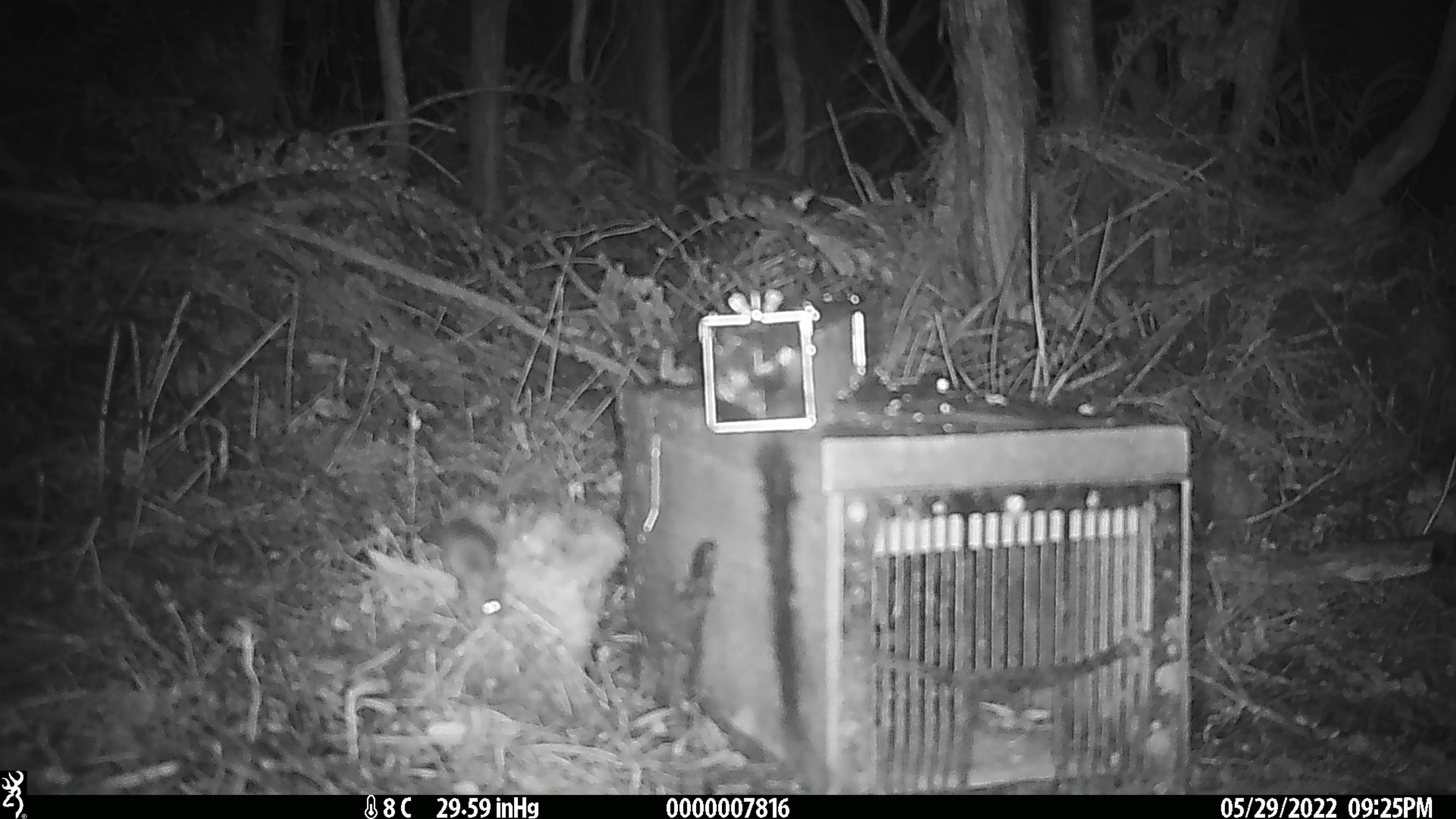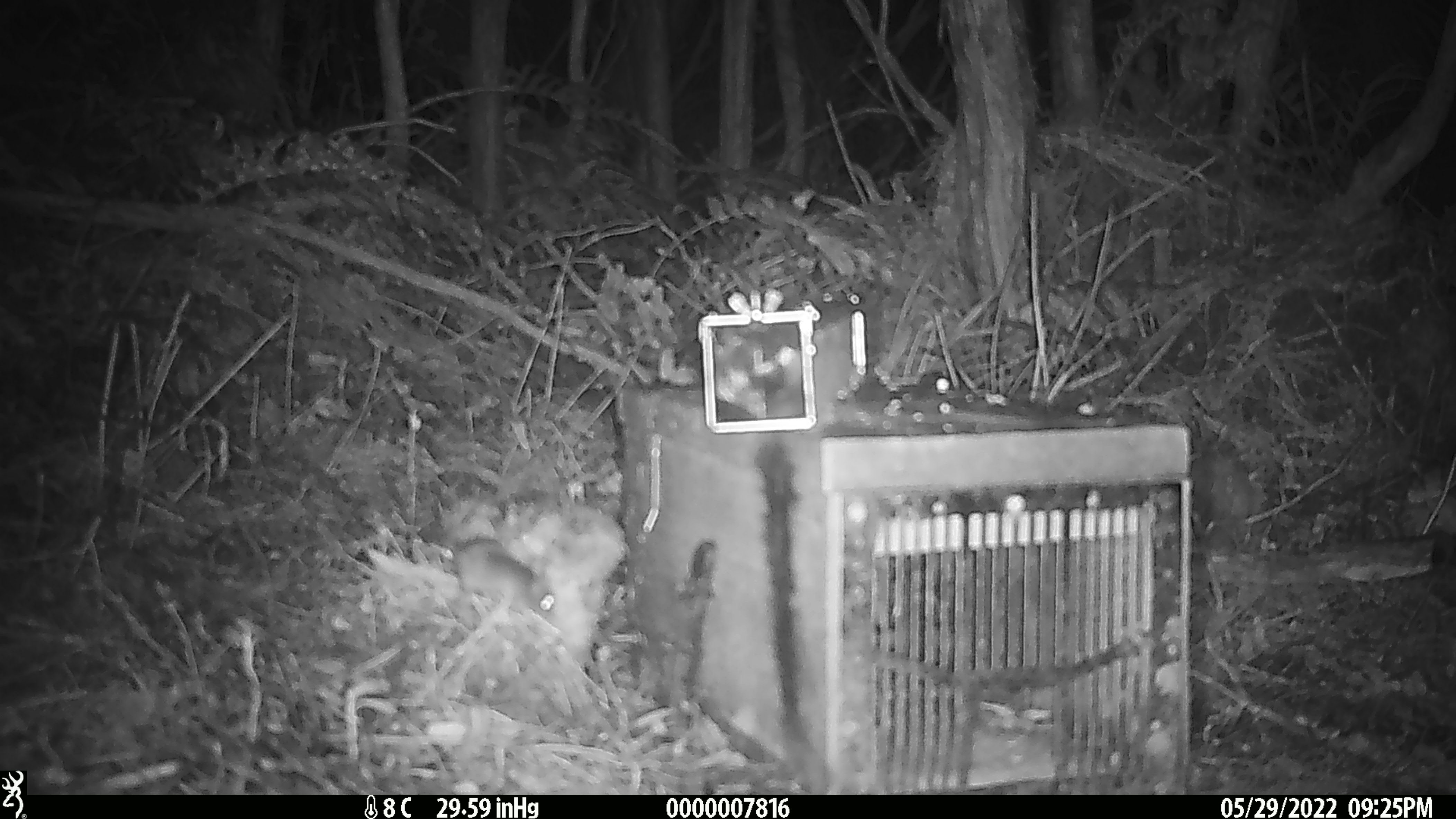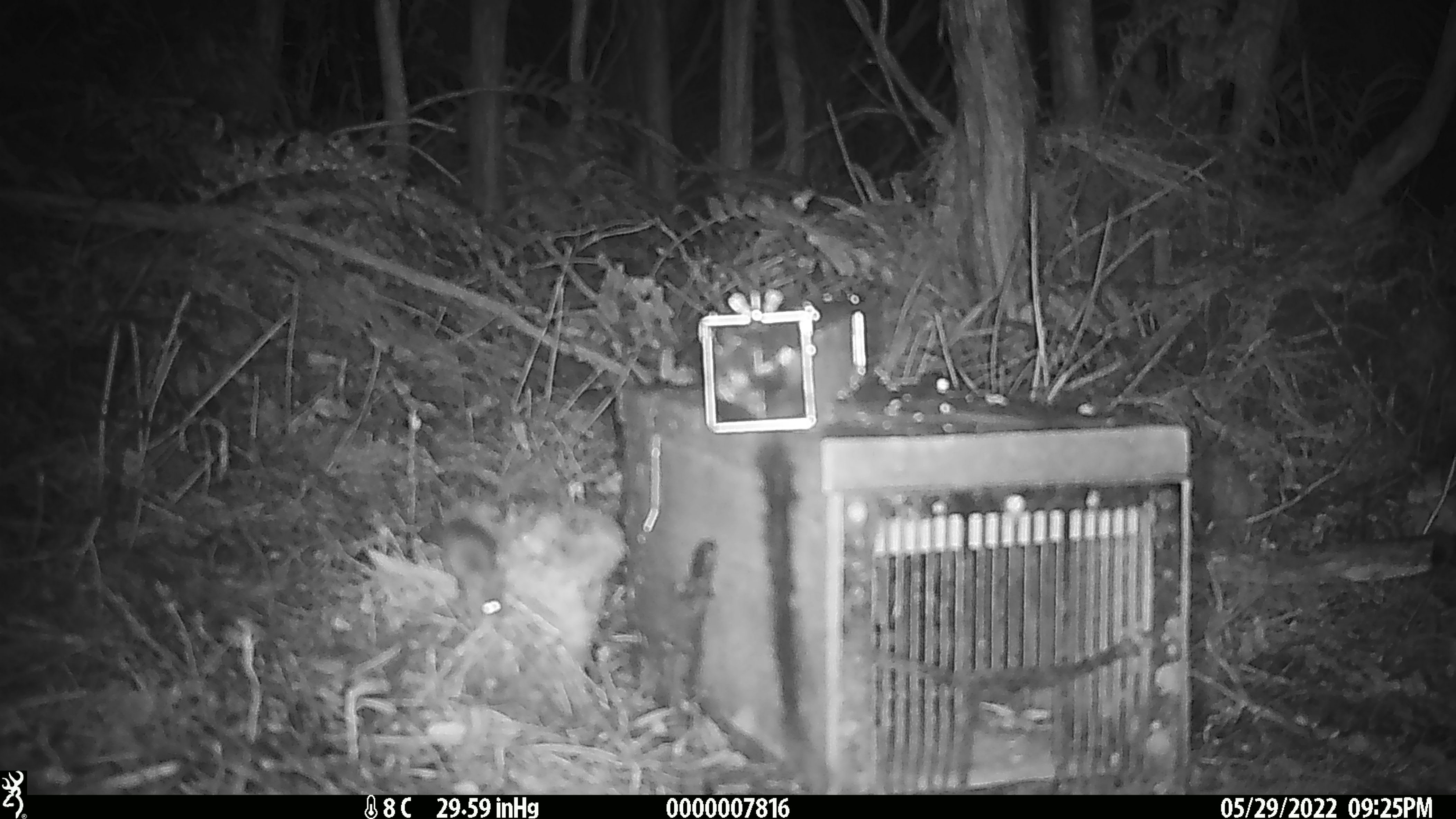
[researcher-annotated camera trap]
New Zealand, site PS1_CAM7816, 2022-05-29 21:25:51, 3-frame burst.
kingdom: Animalia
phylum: Chordata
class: Mammalia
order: Rodentia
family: Muridae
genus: Mus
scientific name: Mus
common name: mouse